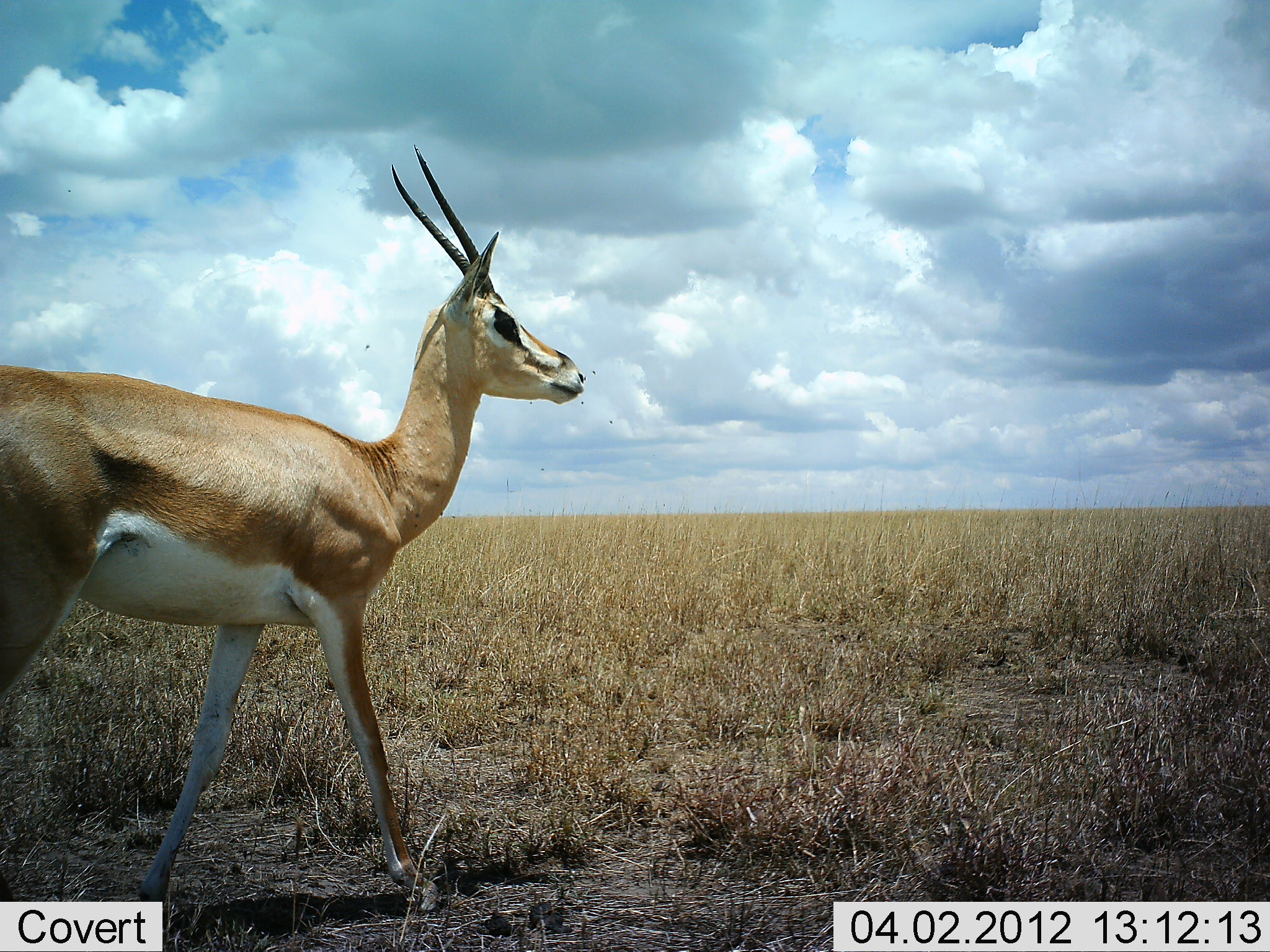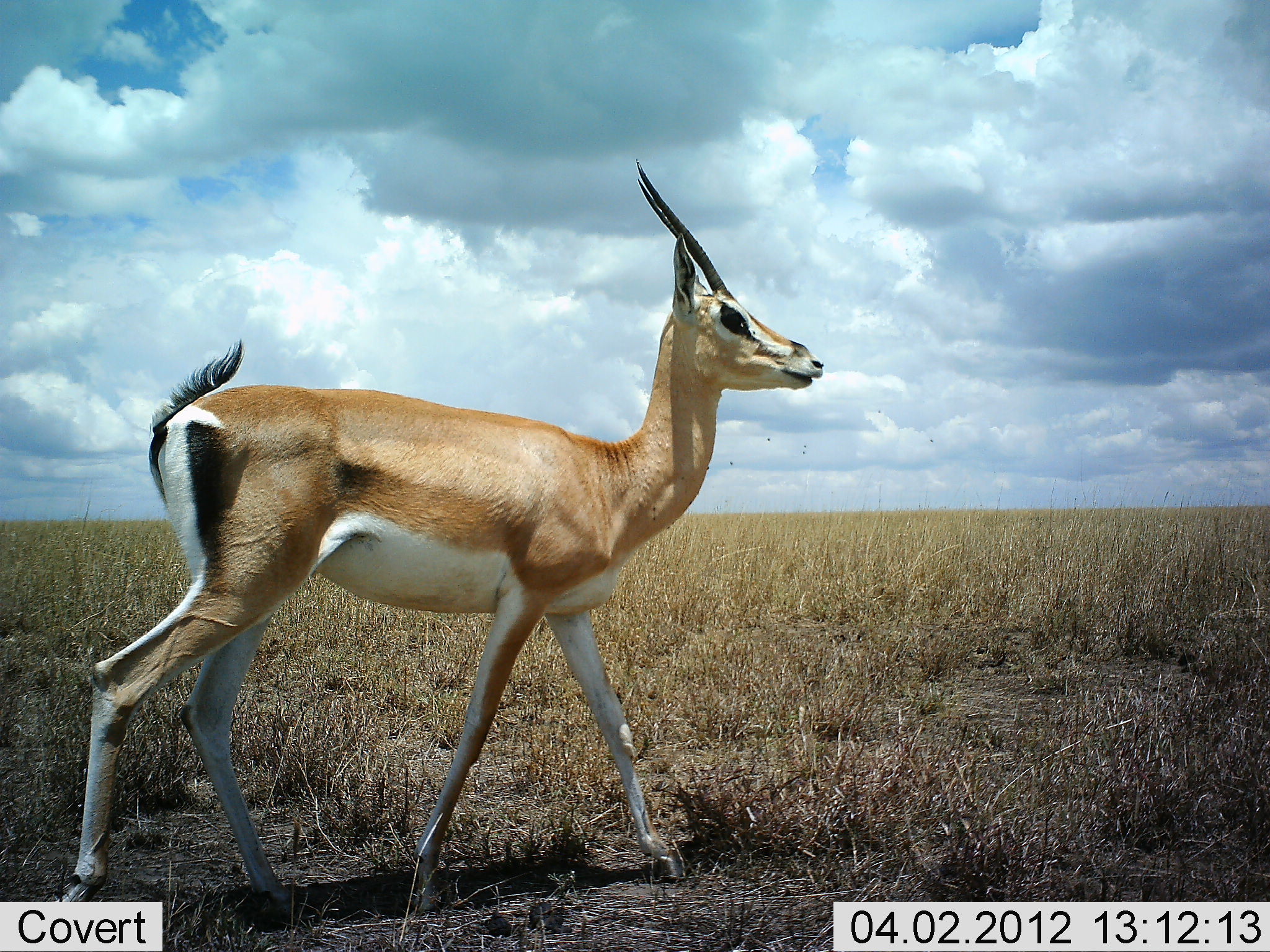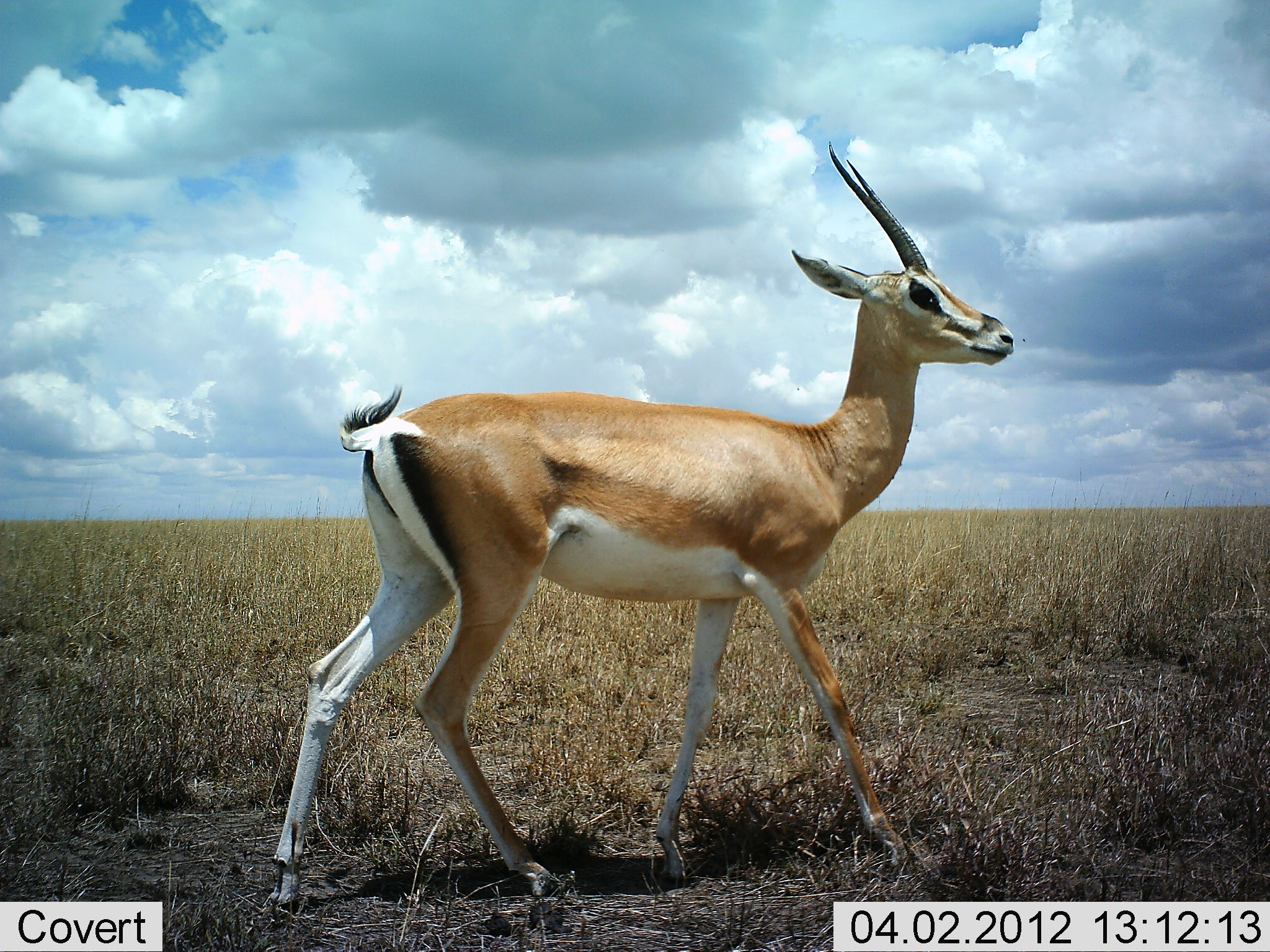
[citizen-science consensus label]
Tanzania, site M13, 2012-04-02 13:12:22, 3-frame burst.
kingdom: Animalia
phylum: Chordata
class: Mammalia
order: Artiodactyla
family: Bovidae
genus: Nanger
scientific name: Nanger granti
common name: grant's gazelle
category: gazellegrants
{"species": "gazellegrants (grant's gazelle) (Nanger granti)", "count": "1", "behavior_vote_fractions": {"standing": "10%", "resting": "0%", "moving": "100%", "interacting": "0%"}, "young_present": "0%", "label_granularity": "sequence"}